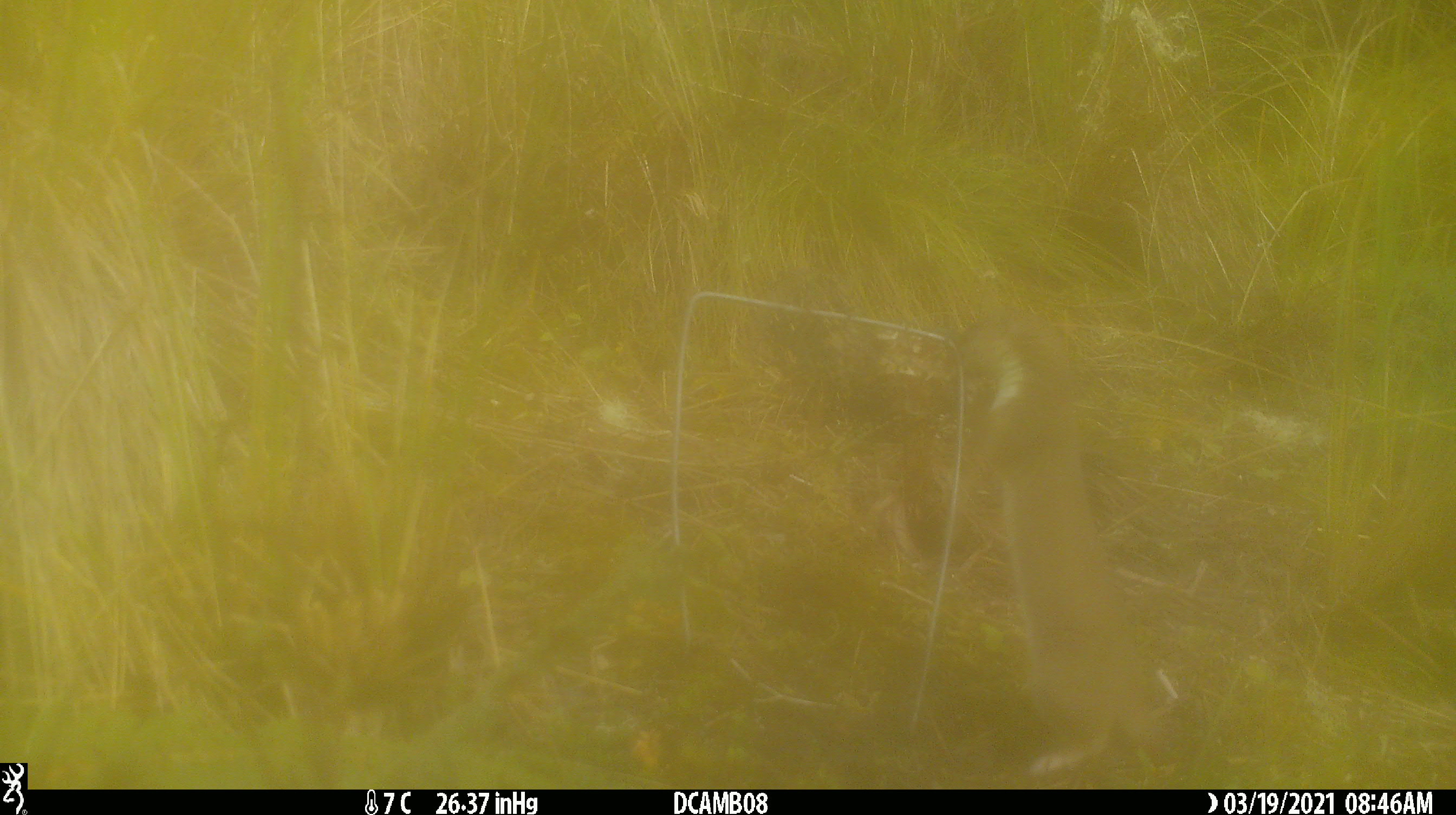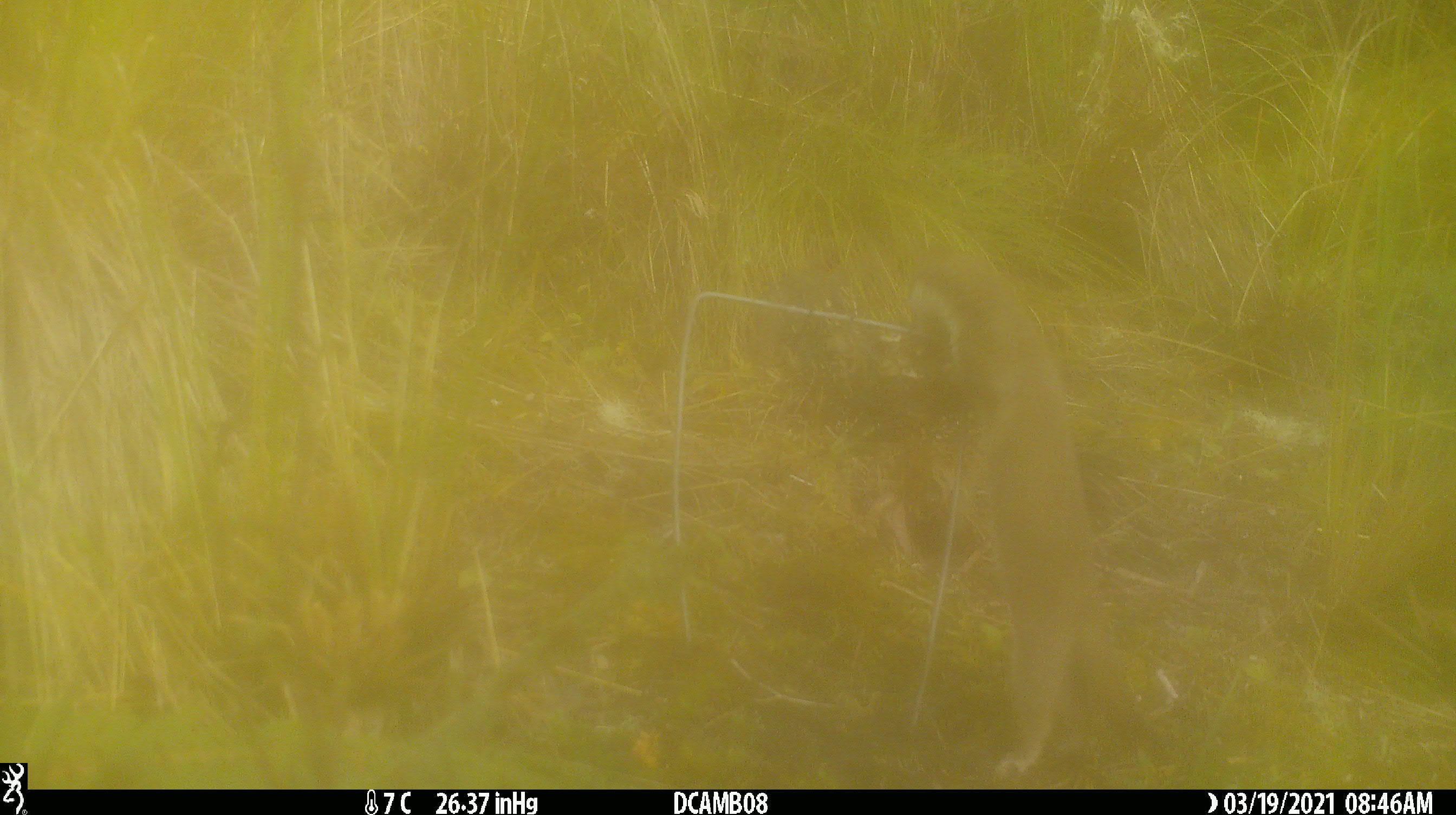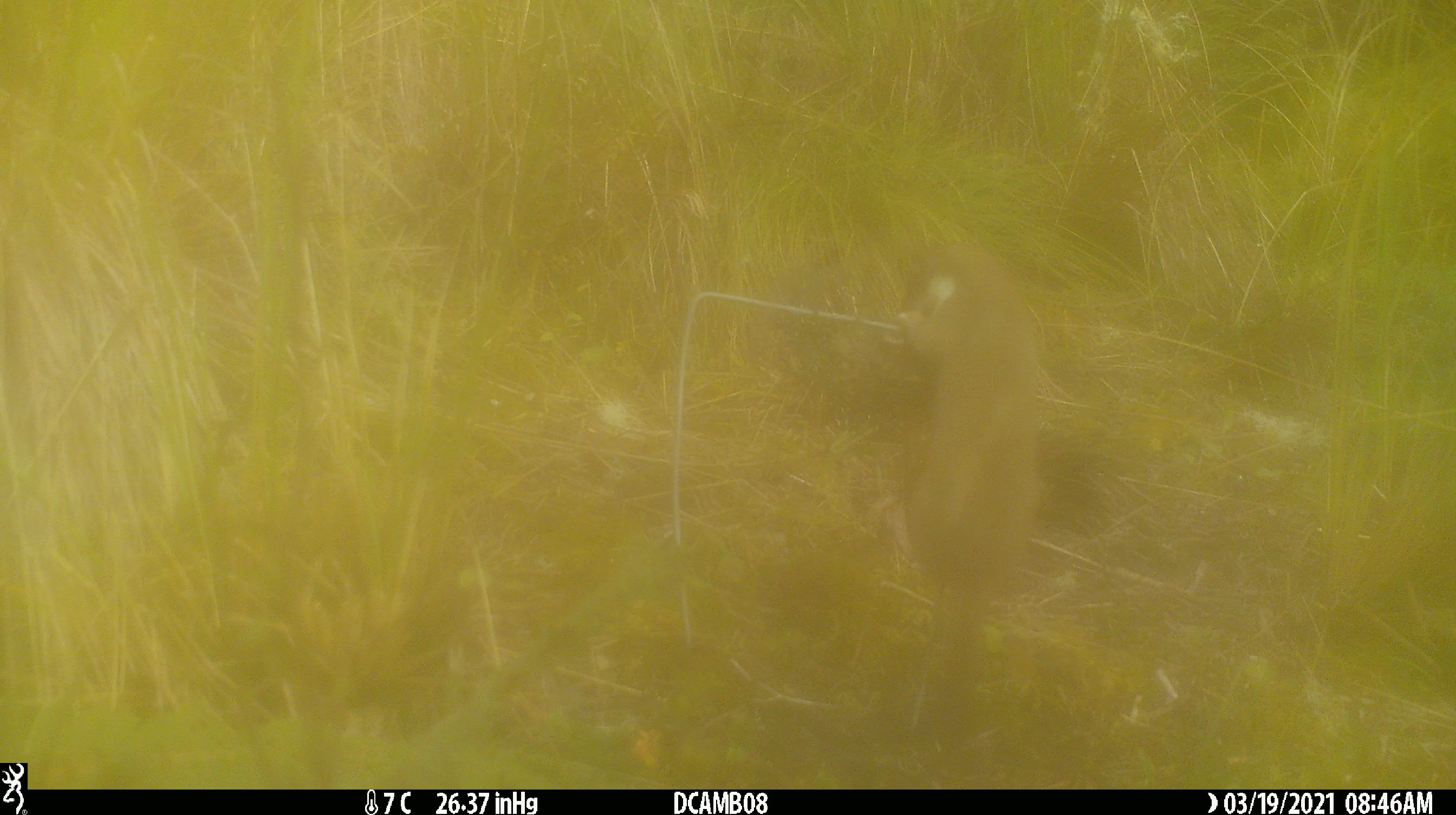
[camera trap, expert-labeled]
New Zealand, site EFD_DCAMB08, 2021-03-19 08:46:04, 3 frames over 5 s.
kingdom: Animalia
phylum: Chordata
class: Mammalia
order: Carnivora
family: Mustelidae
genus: Mustela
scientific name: Mustela erminea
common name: stoat